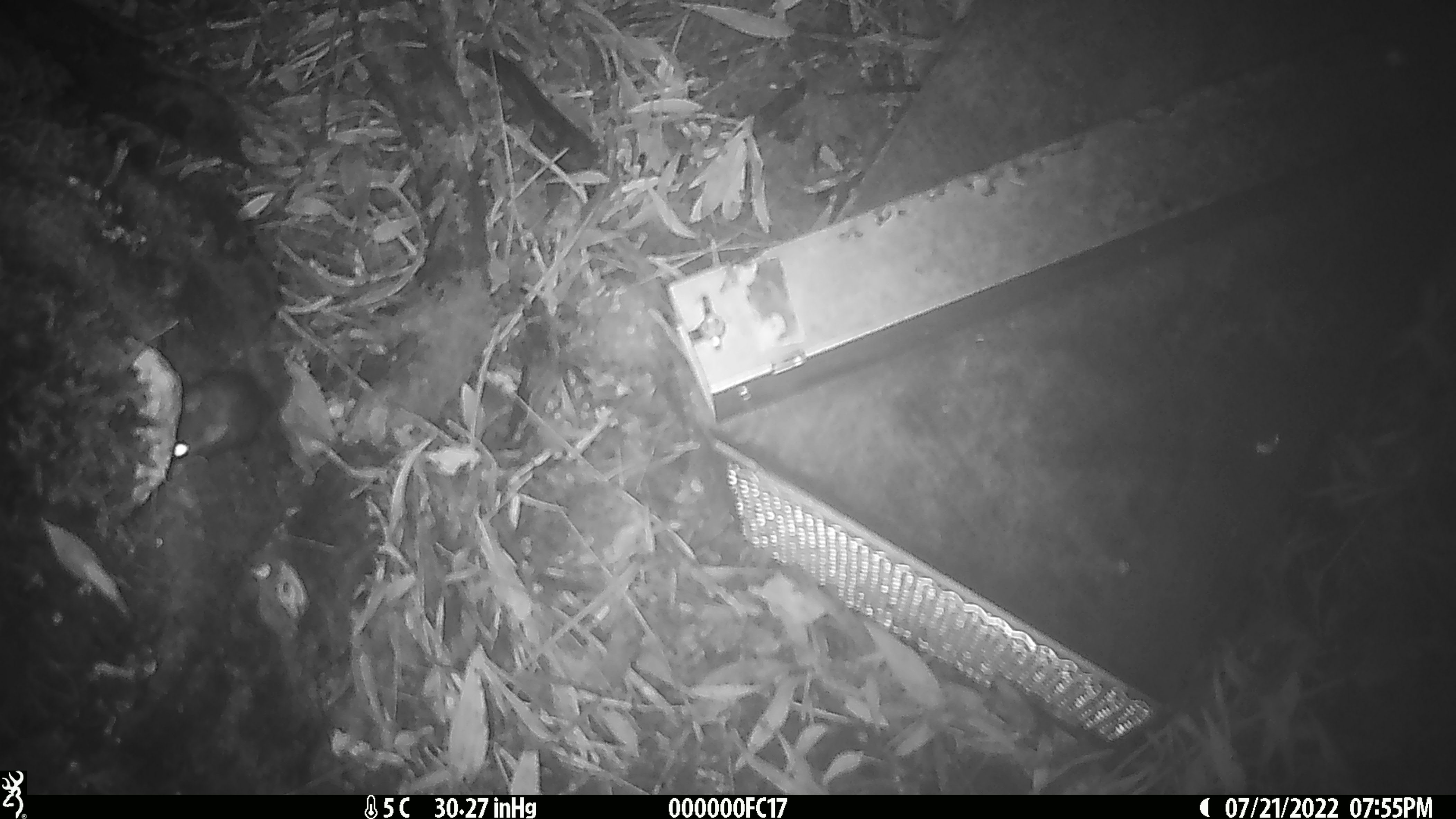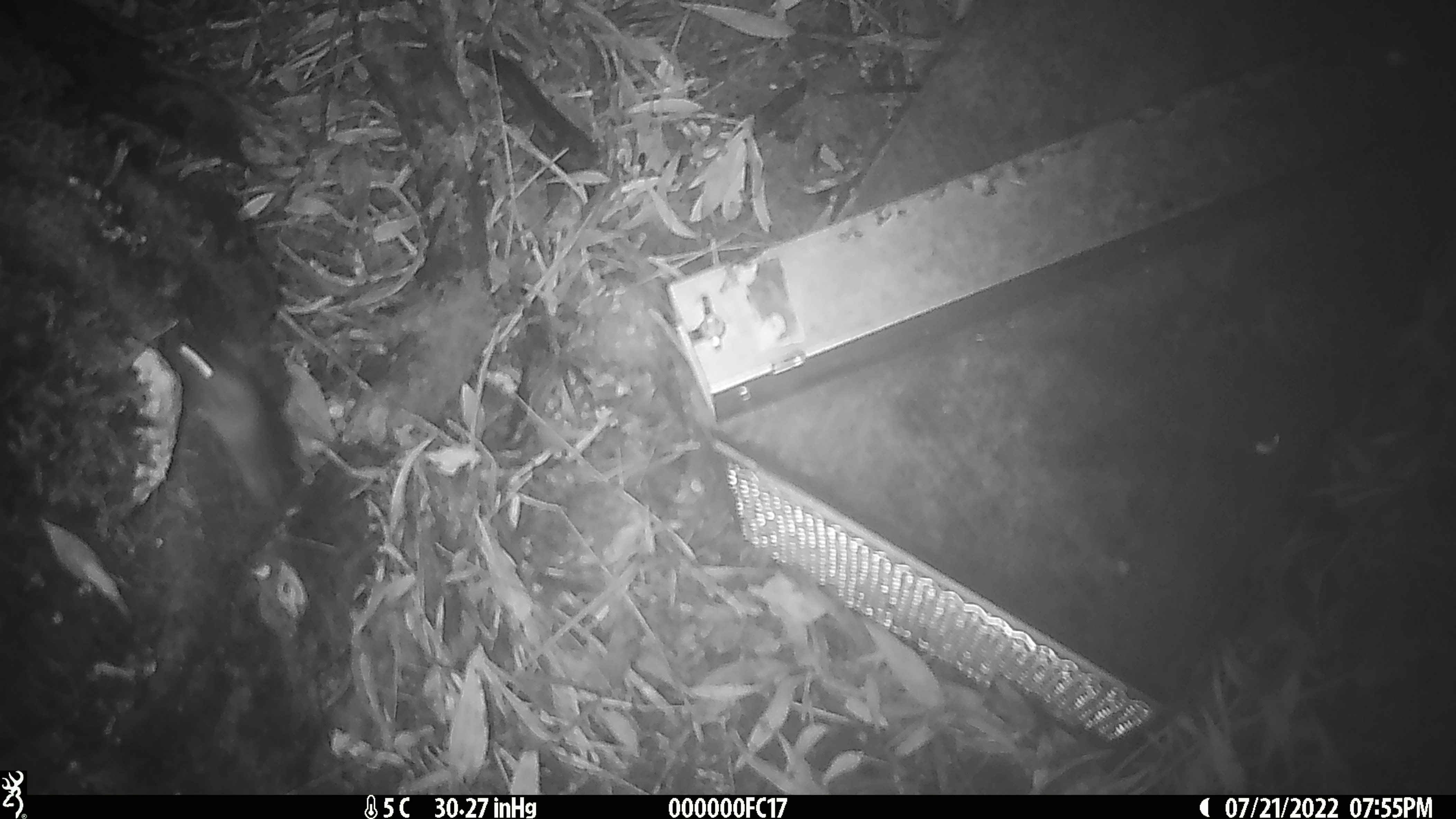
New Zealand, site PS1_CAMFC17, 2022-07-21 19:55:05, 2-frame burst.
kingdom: Animalia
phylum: Chordata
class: Mammalia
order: Rodentia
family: Muridae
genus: Mus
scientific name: Mus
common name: mouse